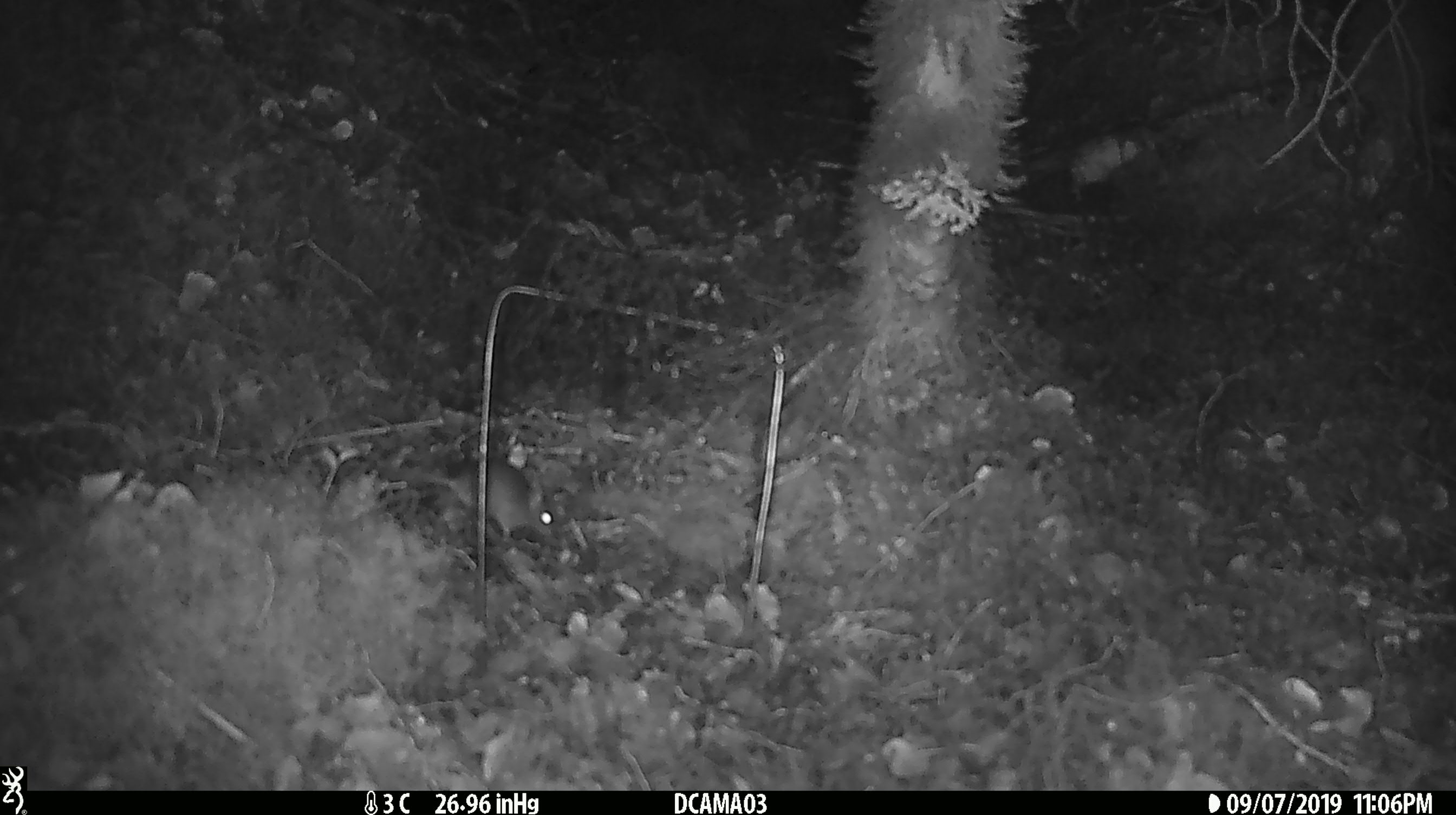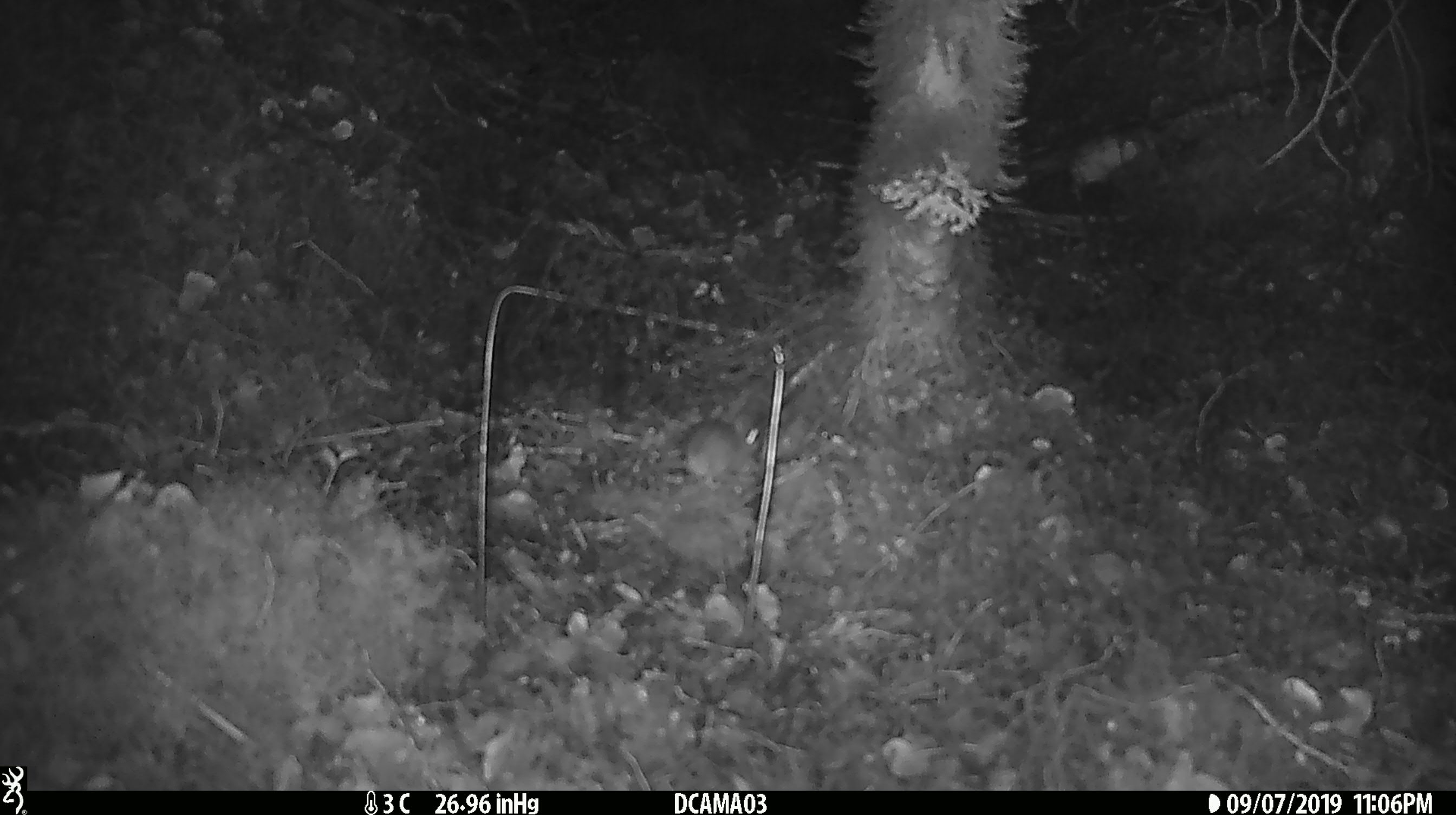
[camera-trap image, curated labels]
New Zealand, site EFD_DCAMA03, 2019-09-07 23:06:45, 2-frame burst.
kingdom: Animalia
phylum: Chordata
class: Mammalia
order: Rodentia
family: Muridae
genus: Mus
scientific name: Mus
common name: mouse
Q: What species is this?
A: Mouse (Mus).